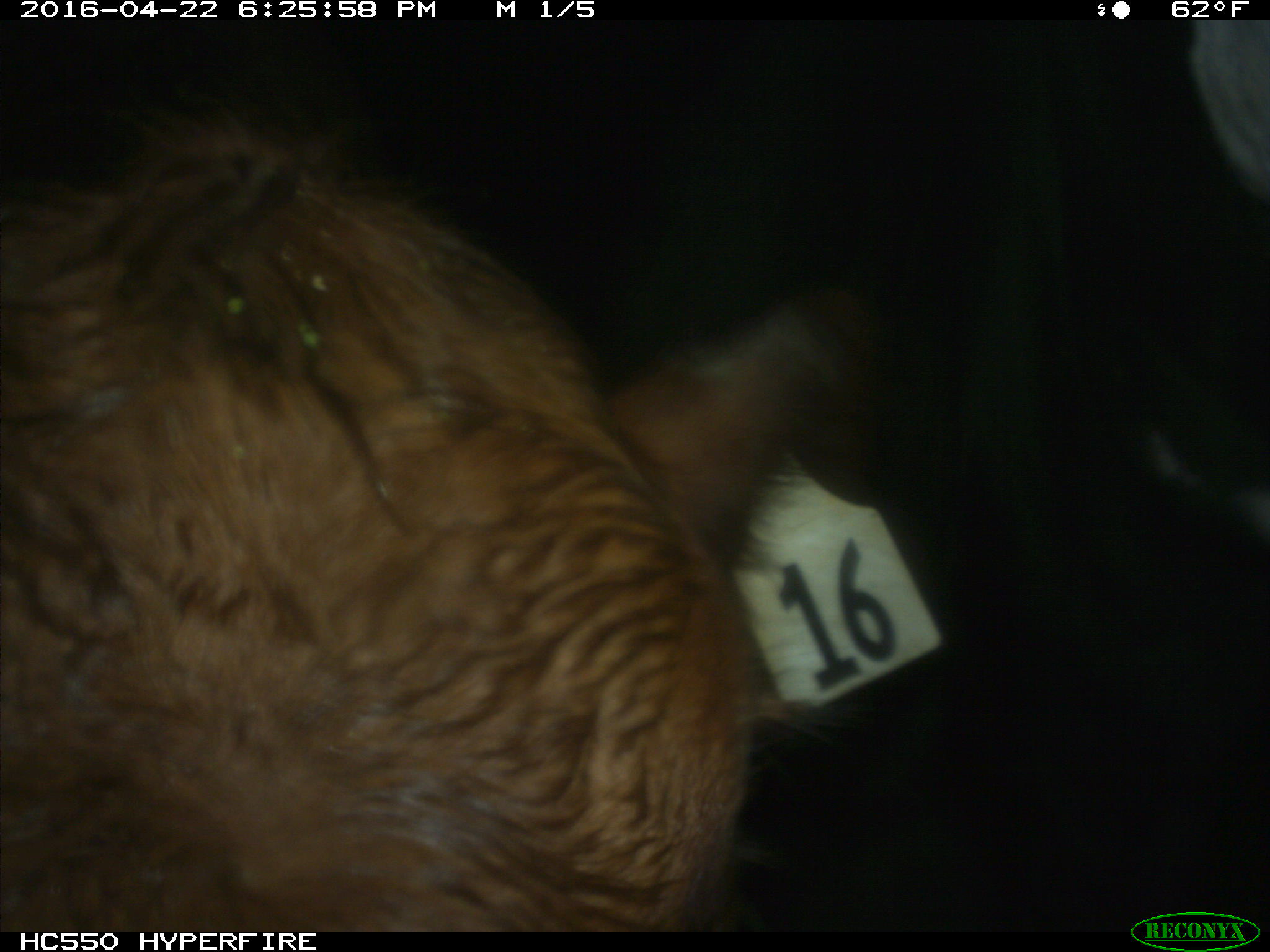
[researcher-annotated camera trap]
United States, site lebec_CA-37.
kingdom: Animalia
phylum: Chordata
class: Mammalia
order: Artiodactyla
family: Bovidae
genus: Bos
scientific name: Bos taurus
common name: domestic cow